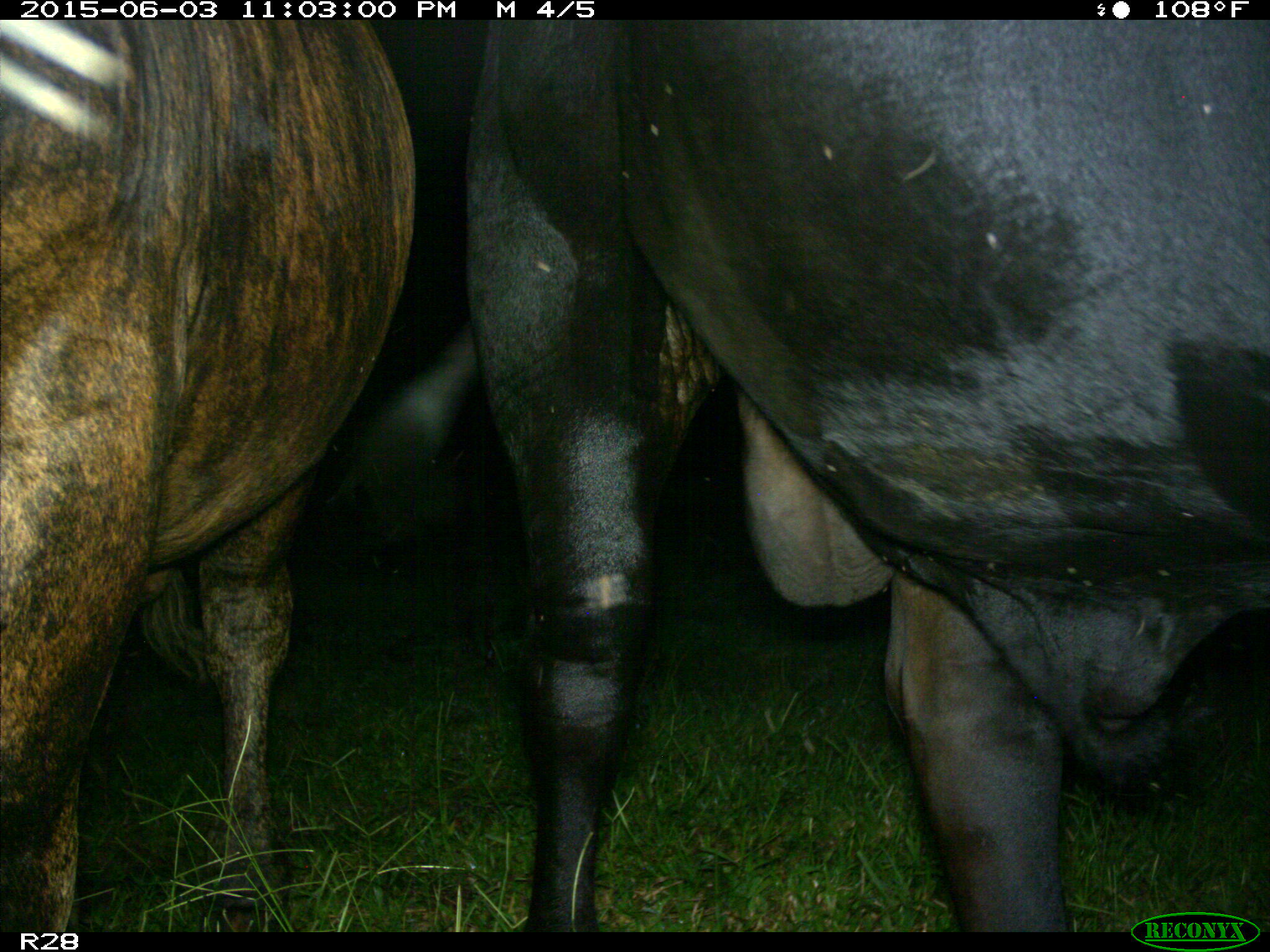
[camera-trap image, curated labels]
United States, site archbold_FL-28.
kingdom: Animalia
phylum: Chordata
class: Mammalia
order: Artiodactyla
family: Bovidae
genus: Bos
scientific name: Bos taurus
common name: domestic cow